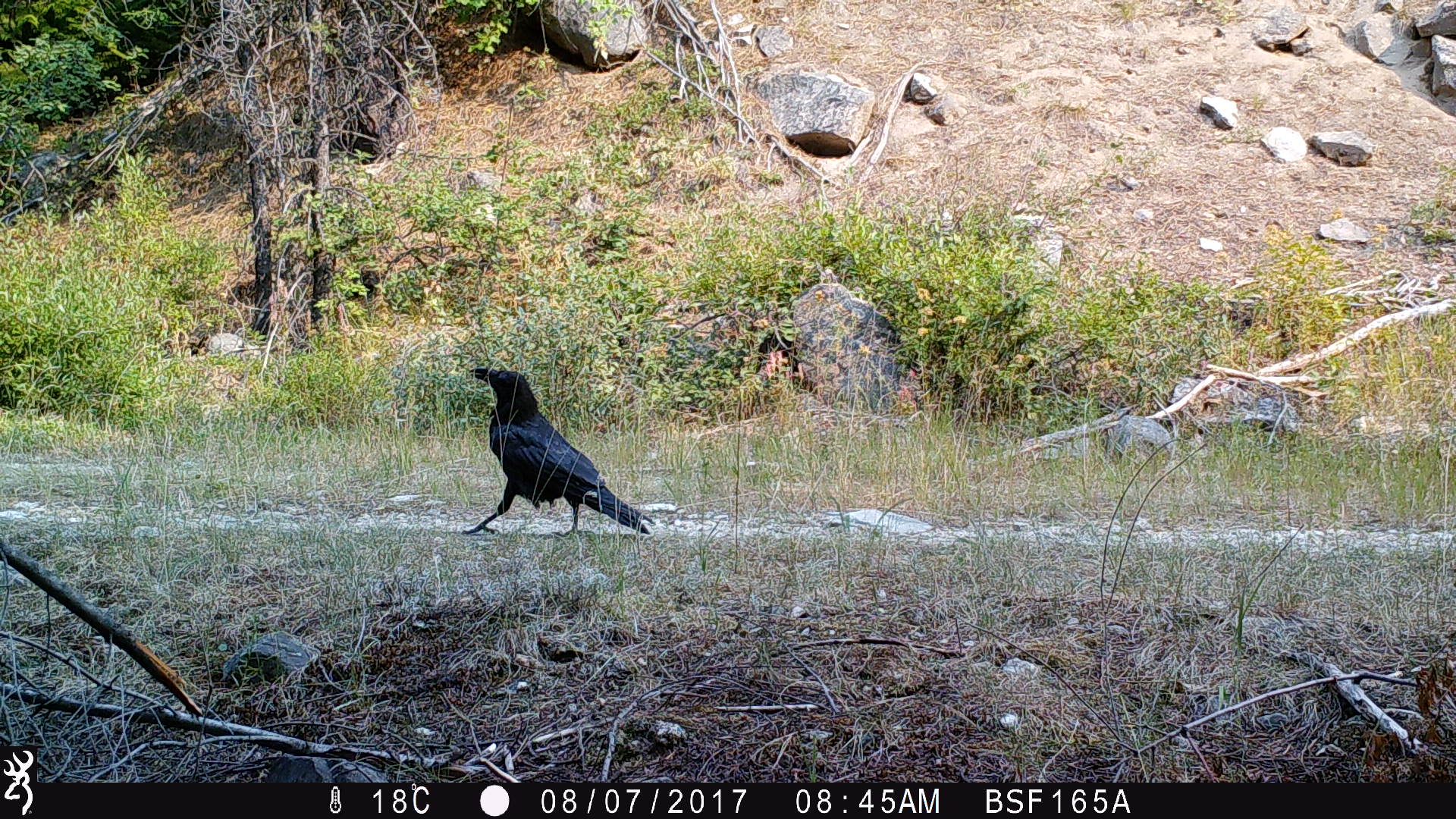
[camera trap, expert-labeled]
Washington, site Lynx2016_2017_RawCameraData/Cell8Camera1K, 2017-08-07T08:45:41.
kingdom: Animalia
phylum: Chordata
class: Aves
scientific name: Aves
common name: birds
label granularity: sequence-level